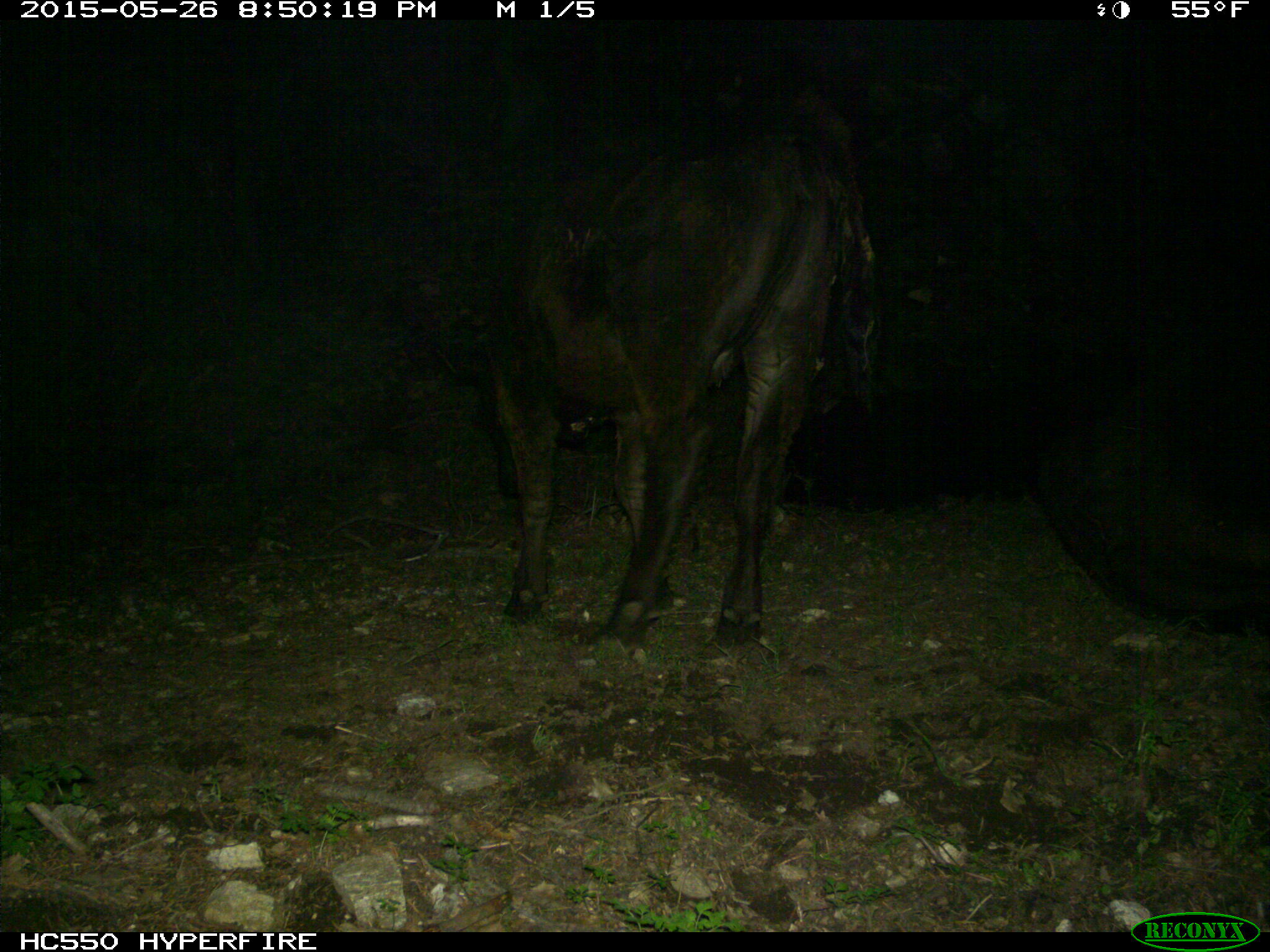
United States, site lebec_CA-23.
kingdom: Animalia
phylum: Chordata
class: Mammalia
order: Artiodactyla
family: Bovidae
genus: Bos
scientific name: Bos taurus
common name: domestic cow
Bos taurus (domestic cow).